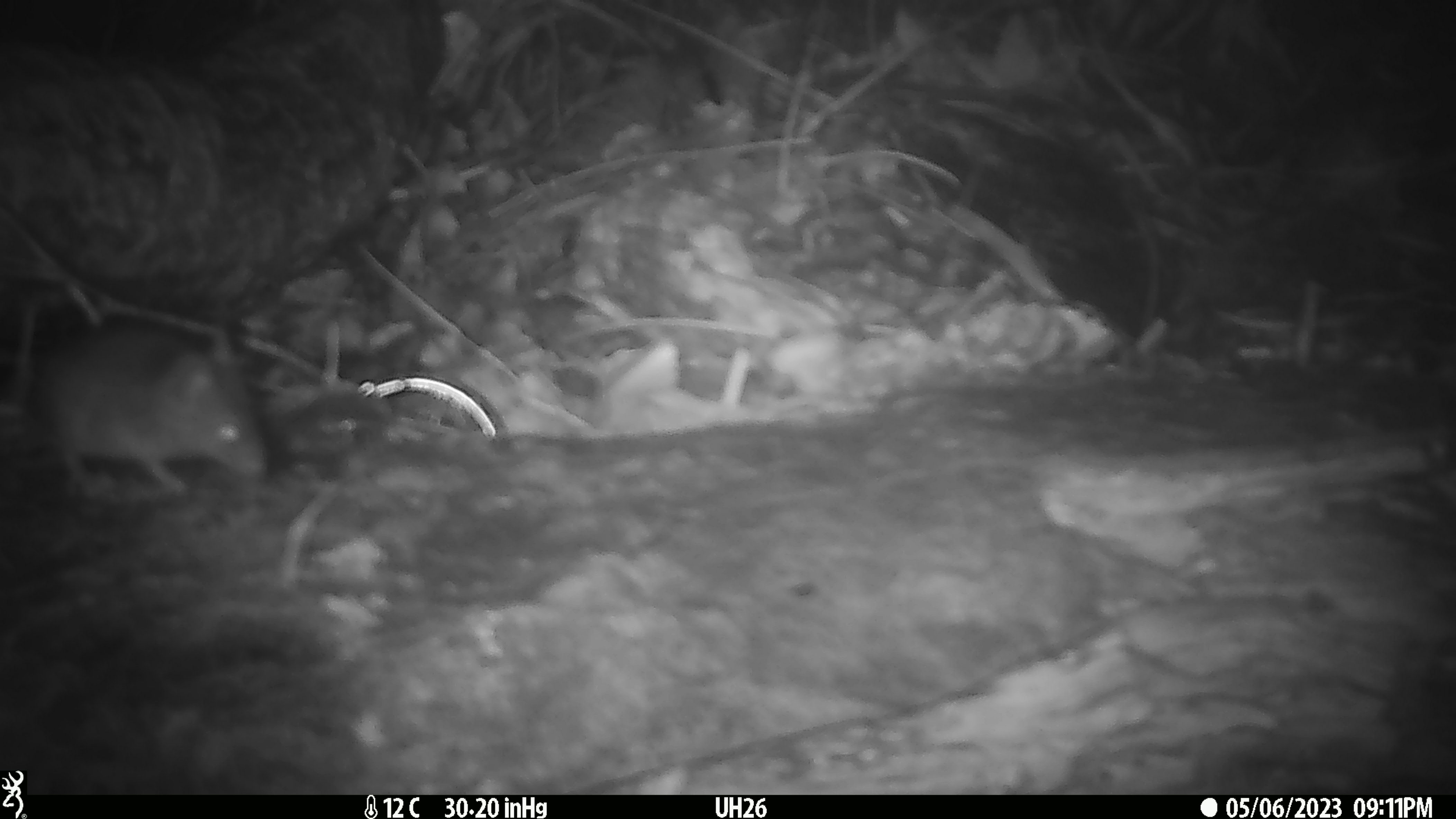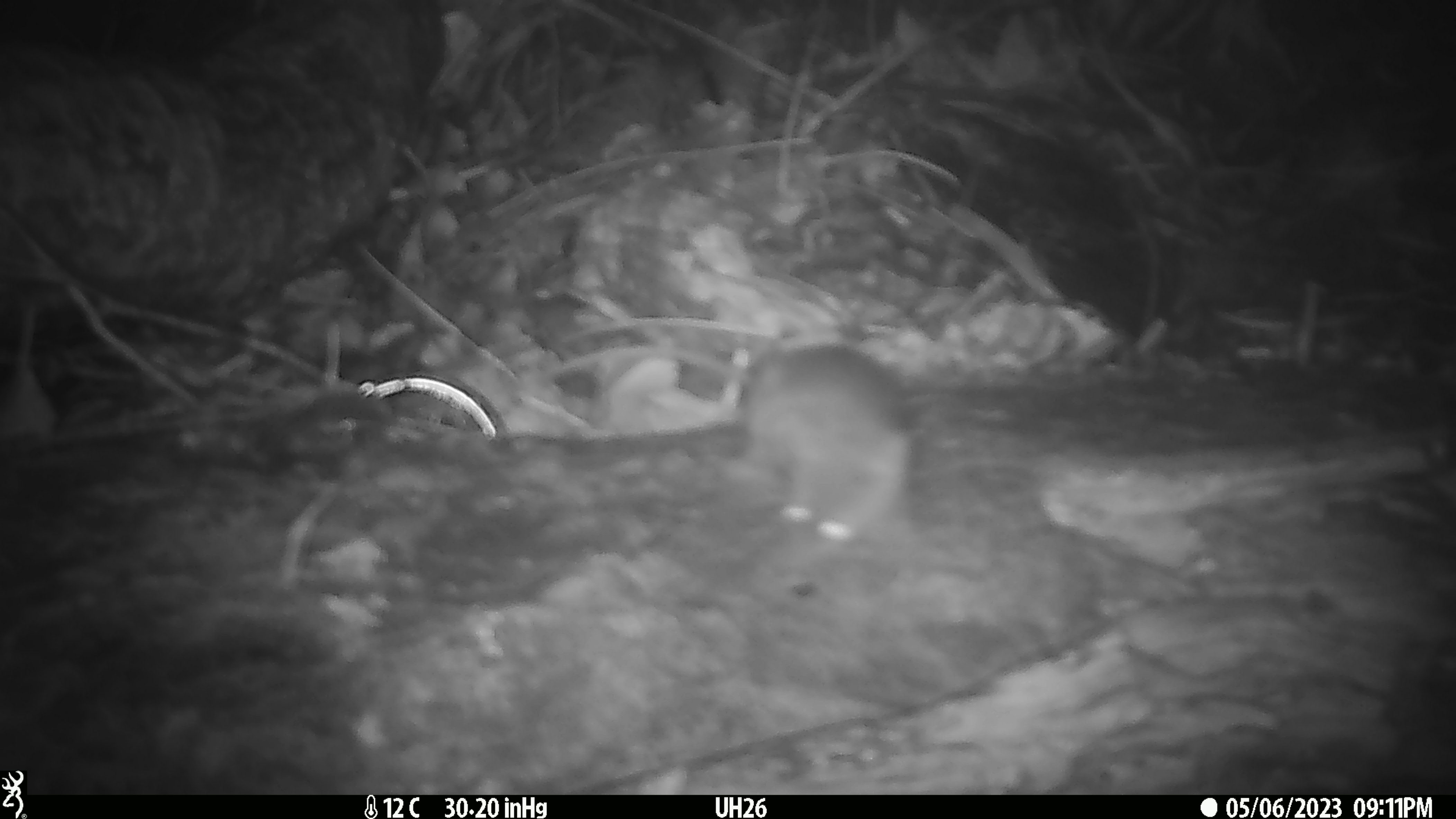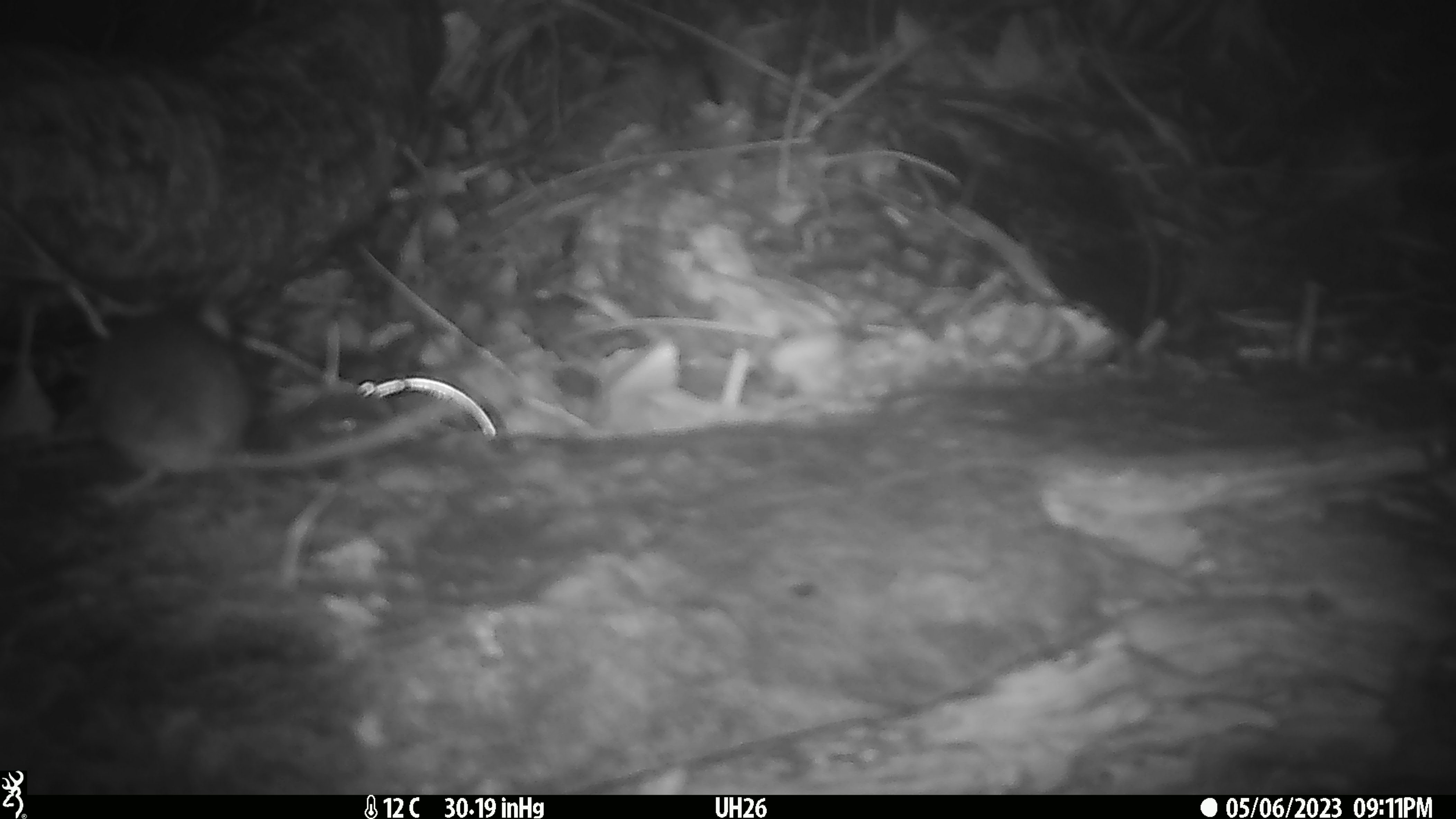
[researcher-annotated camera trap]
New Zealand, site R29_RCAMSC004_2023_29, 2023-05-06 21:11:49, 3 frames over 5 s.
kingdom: Animalia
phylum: Chordata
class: Mammalia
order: Rodentia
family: Muridae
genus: Mus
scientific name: Mus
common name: mouse